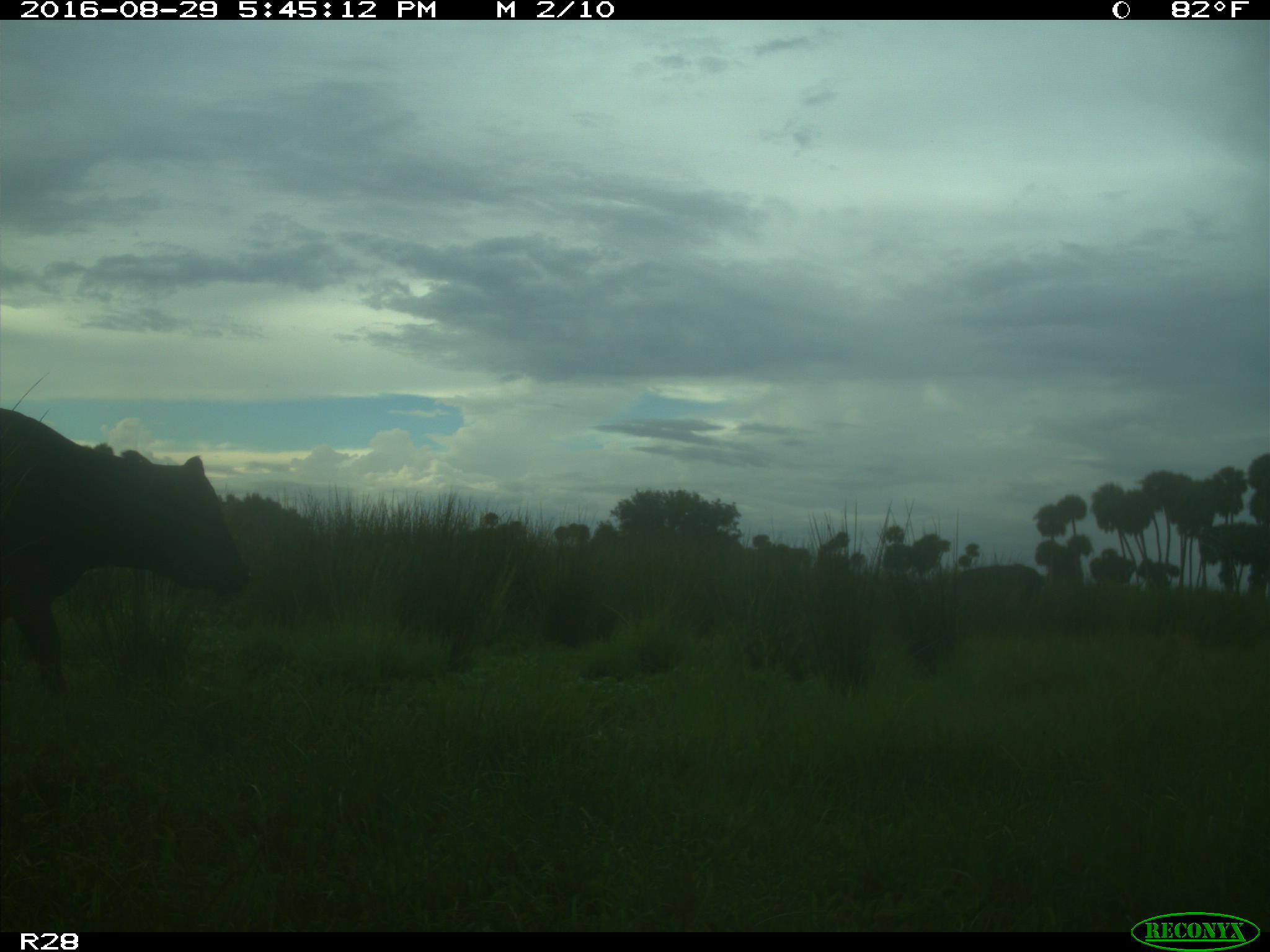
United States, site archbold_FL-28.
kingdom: Animalia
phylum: Chordata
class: Mammalia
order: Artiodactyla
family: Bovidae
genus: Bos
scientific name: Bos taurus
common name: domestic cow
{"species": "Bos taurus (domestic cow)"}